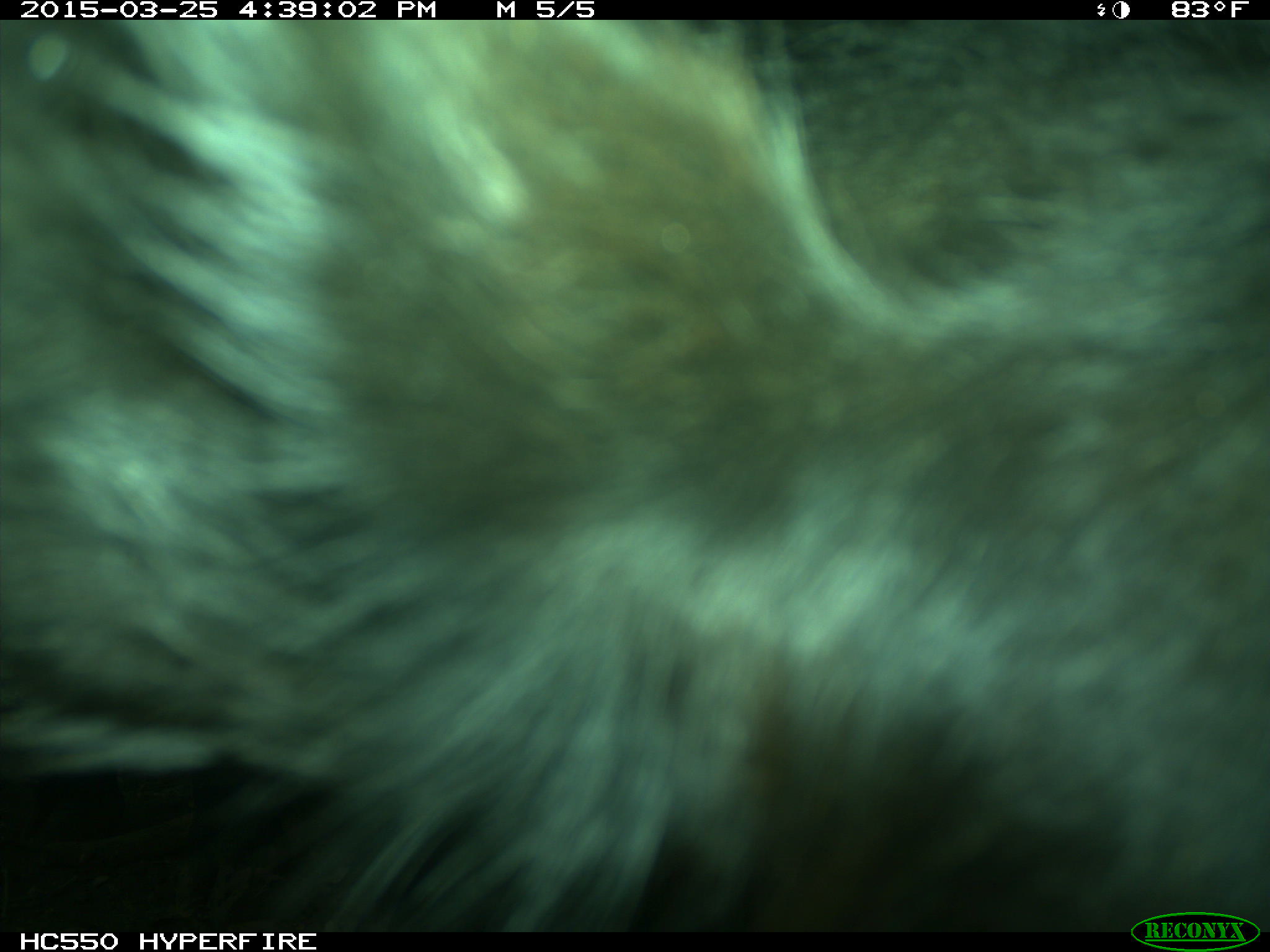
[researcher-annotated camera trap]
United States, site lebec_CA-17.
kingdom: Animalia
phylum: Chordata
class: Mammalia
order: Artiodactyla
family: Bovidae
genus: Bos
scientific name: Bos taurus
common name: domestic cow